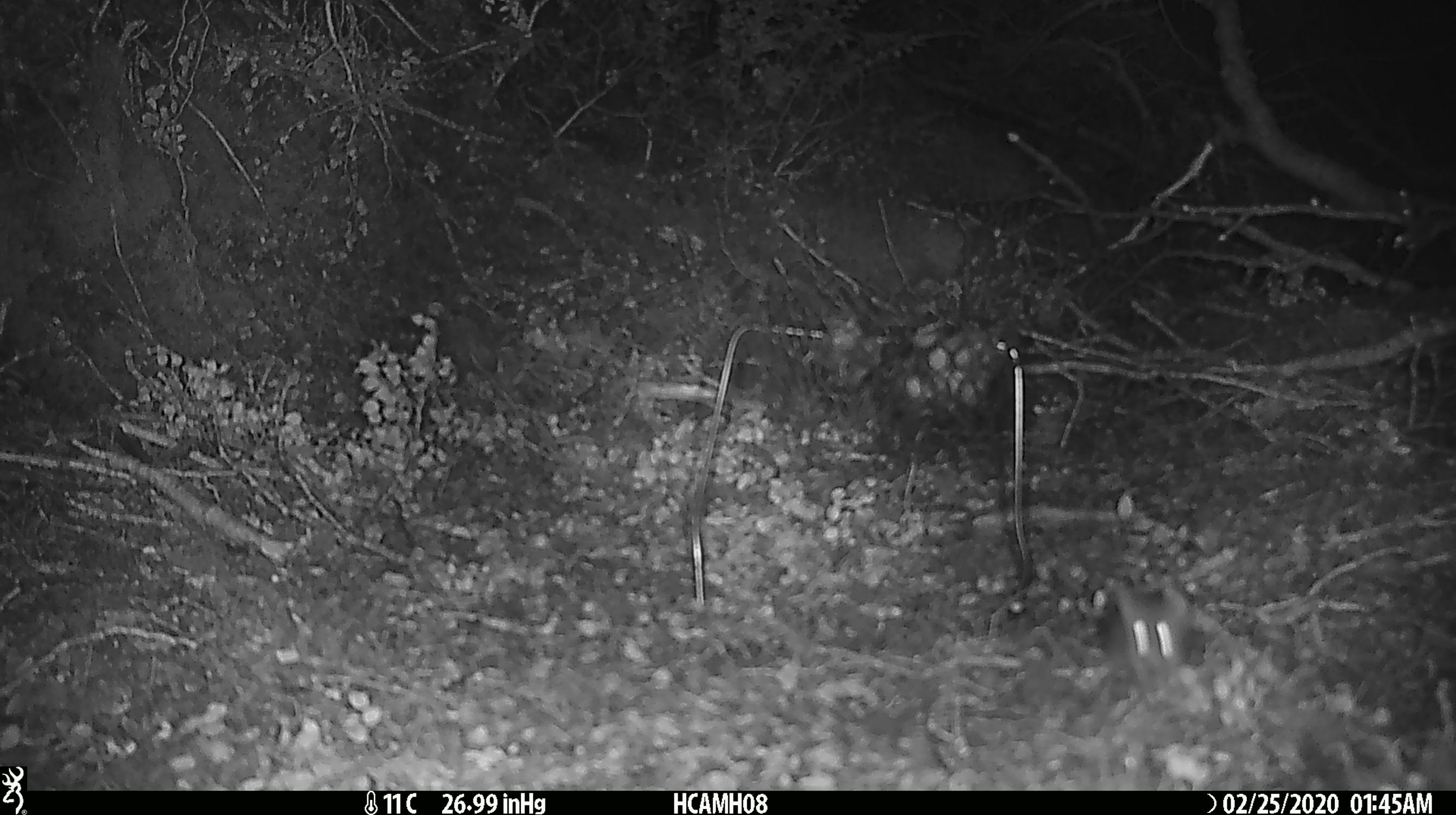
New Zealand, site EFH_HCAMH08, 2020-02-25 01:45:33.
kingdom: Animalia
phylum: Chordata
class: Mammalia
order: Rodentia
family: Muridae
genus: Mus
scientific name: Mus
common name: mouse